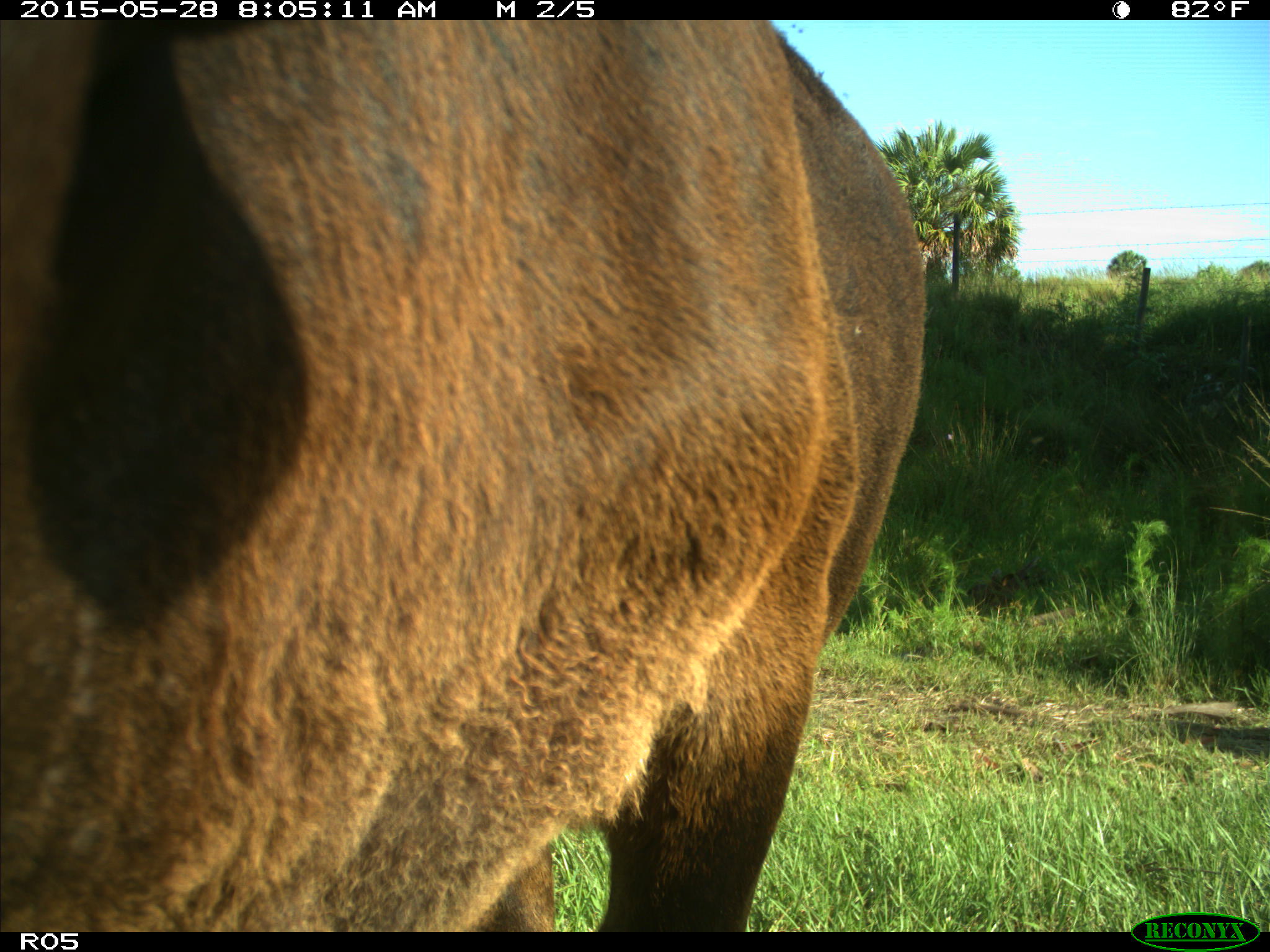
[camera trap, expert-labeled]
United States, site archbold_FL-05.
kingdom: Animalia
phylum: Chordata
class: Mammalia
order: Artiodactyla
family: Bovidae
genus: Bos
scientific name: Bos taurus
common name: domestic cow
Bos taurus (domestic cow).